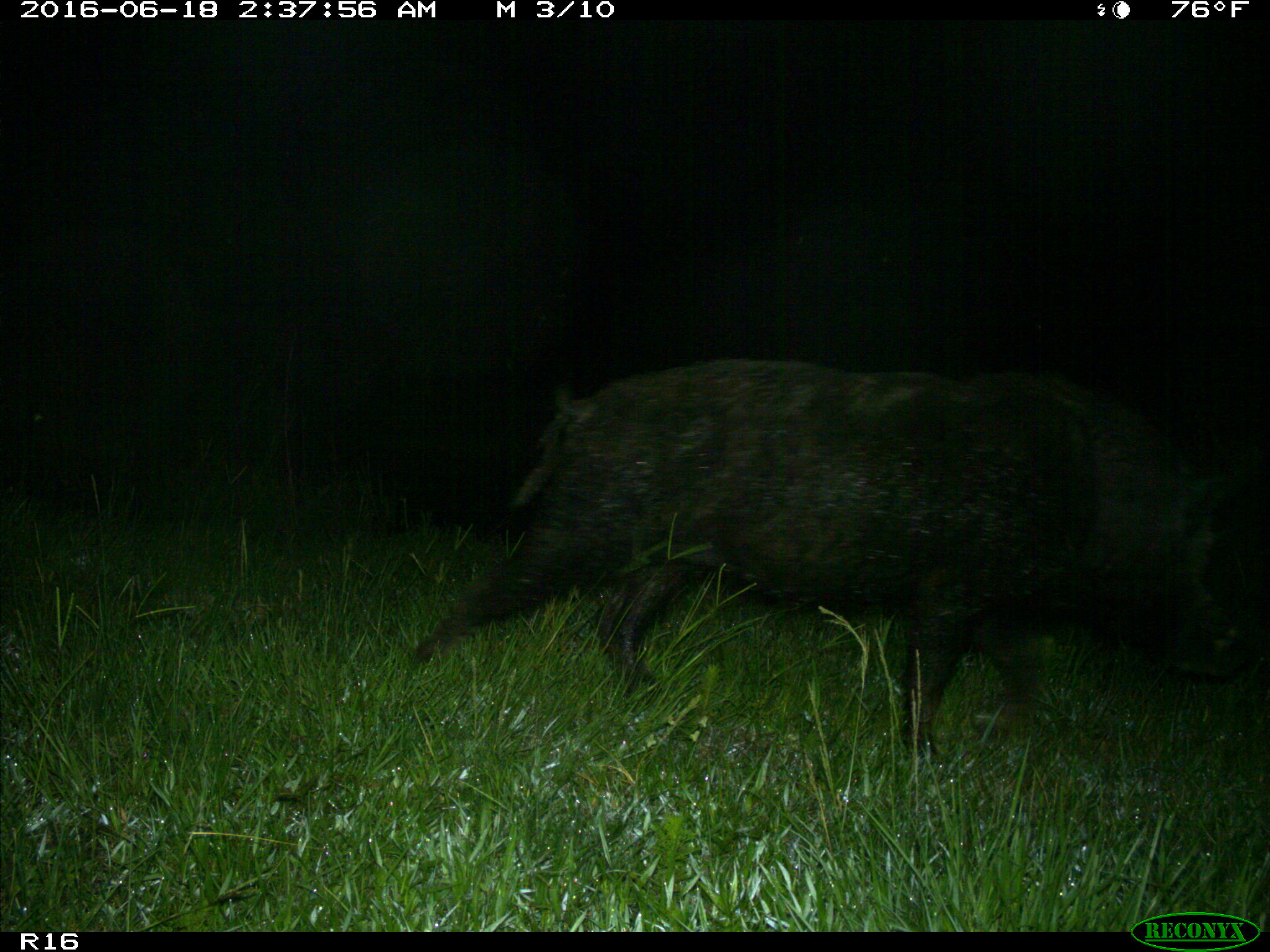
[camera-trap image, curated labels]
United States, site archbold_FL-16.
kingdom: Animalia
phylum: Chordata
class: Mammalia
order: Artiodactyla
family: Suidae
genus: Sus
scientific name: Sus scrofa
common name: wild boar